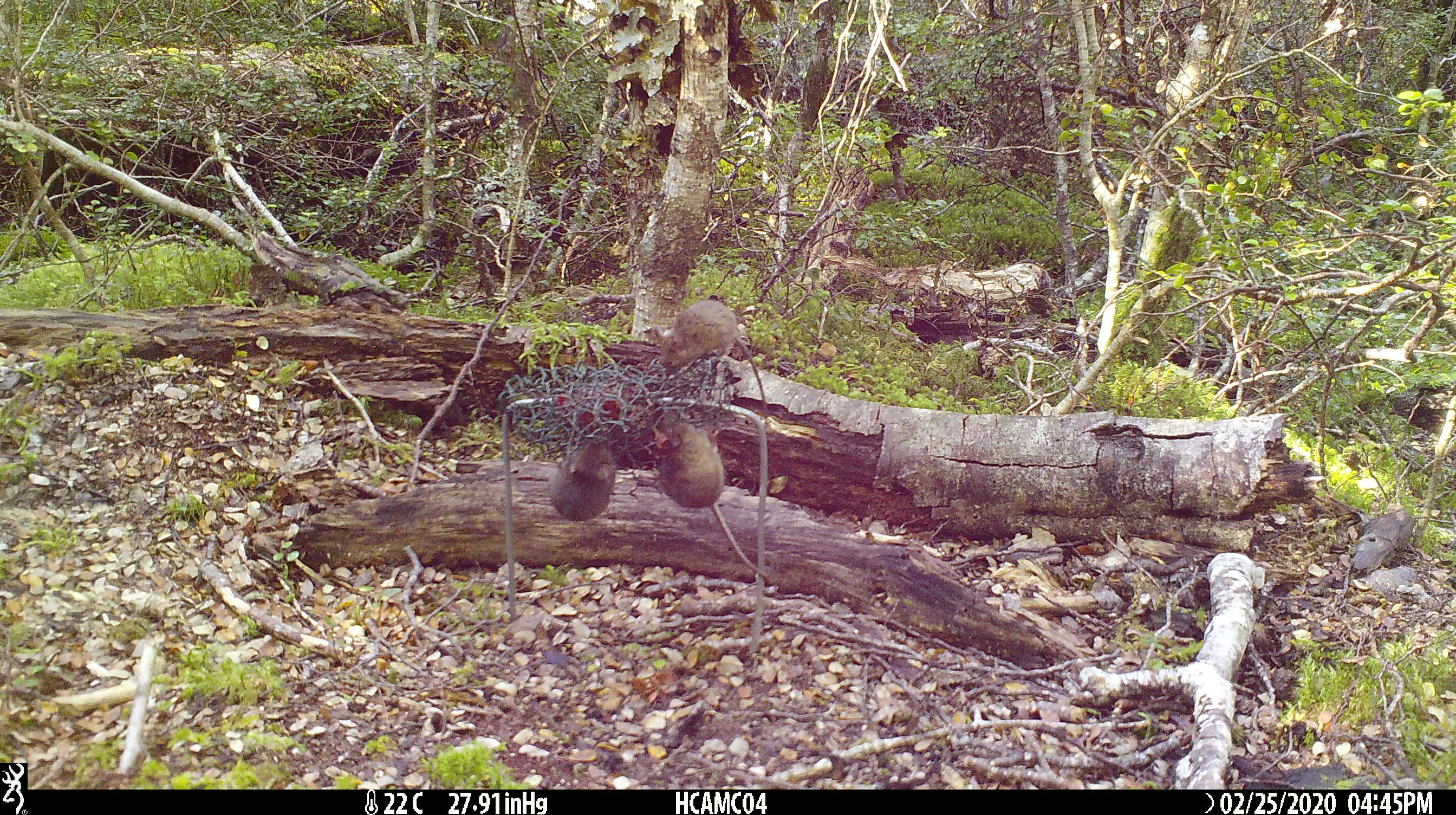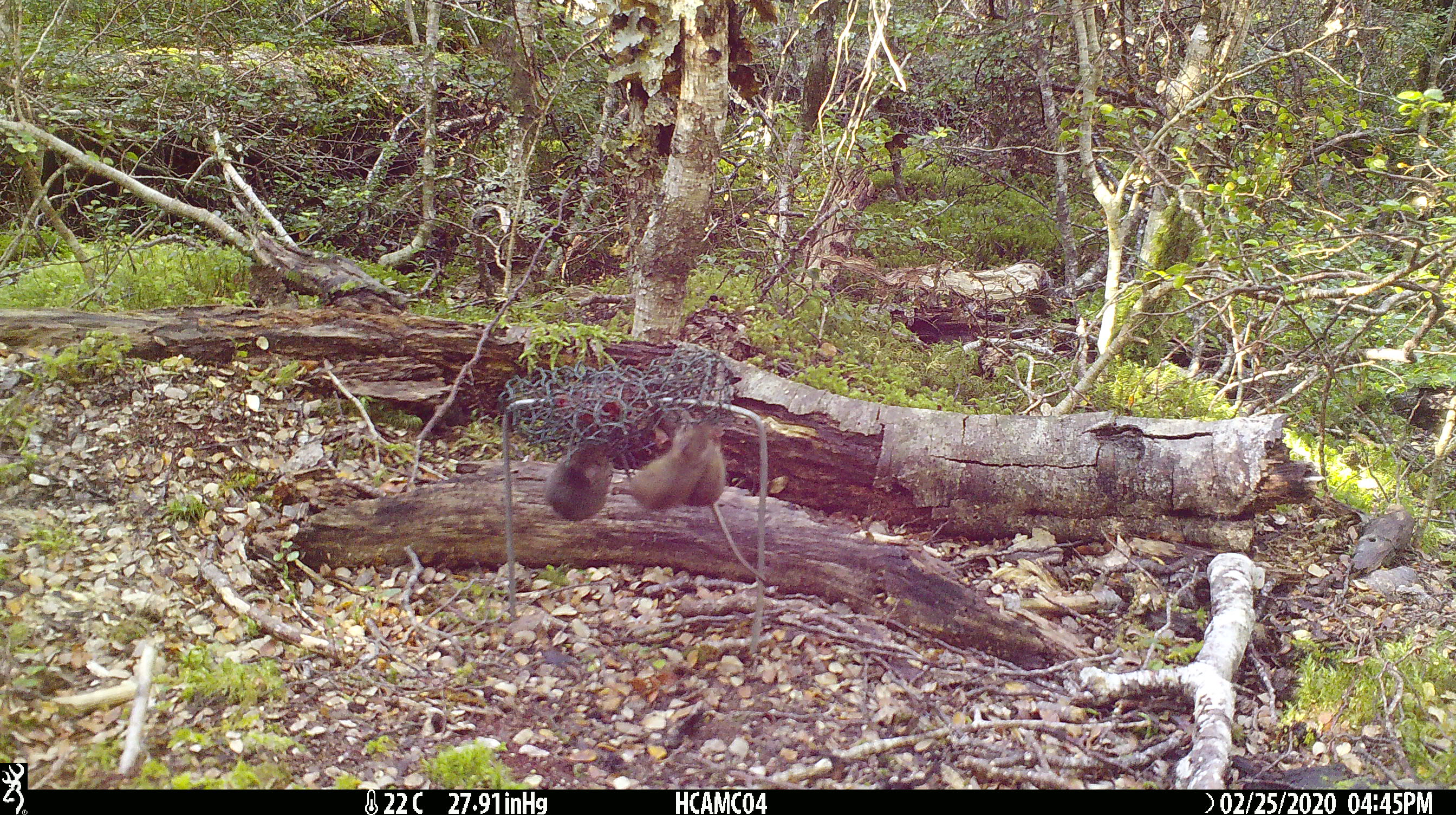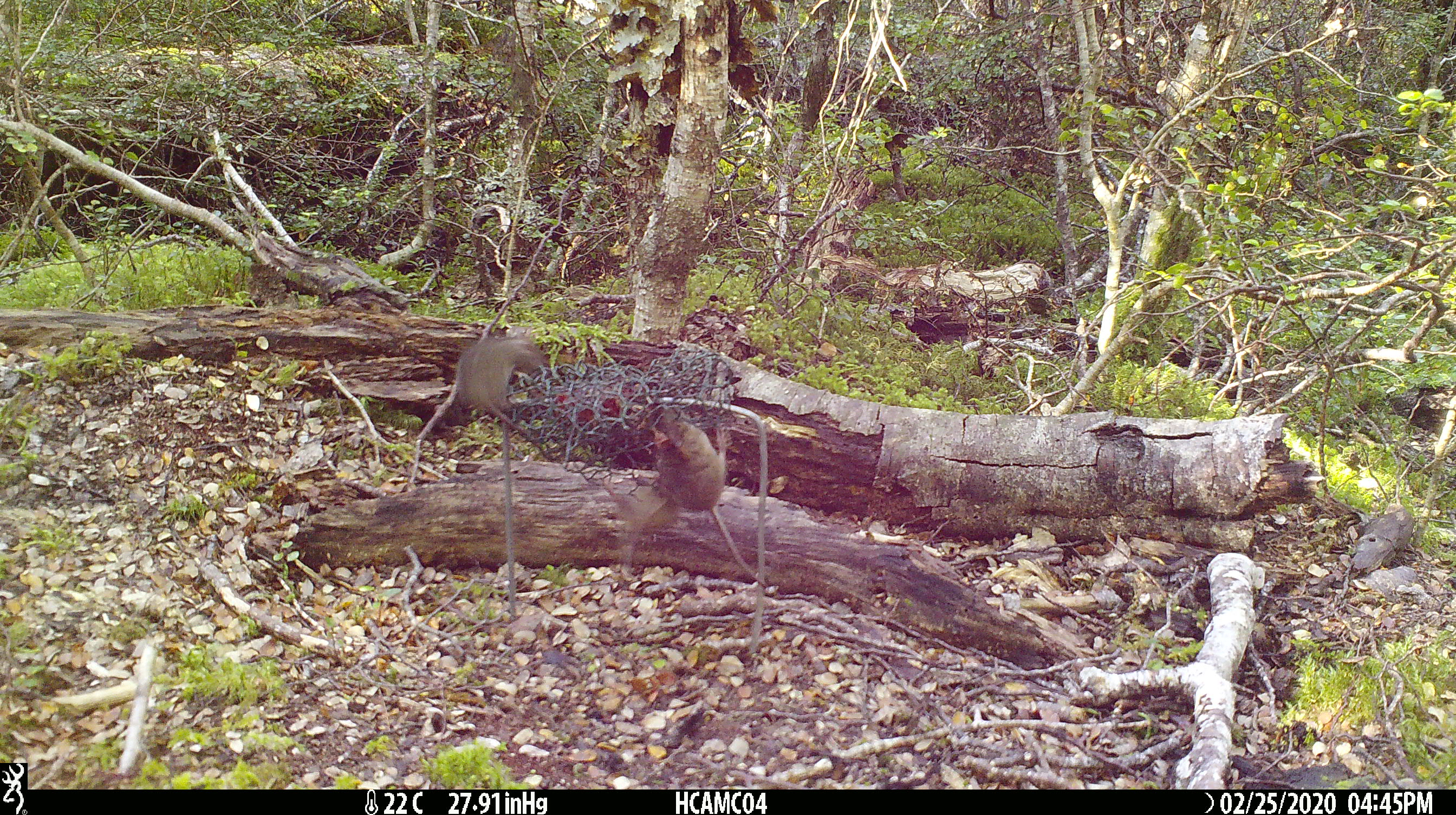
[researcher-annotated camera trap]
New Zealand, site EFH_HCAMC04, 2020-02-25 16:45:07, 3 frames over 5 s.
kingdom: Animalia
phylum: Chordata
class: Mammalia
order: Rodentia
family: Muridae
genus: Mus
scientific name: Mus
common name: mouse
Mouse (Mus).